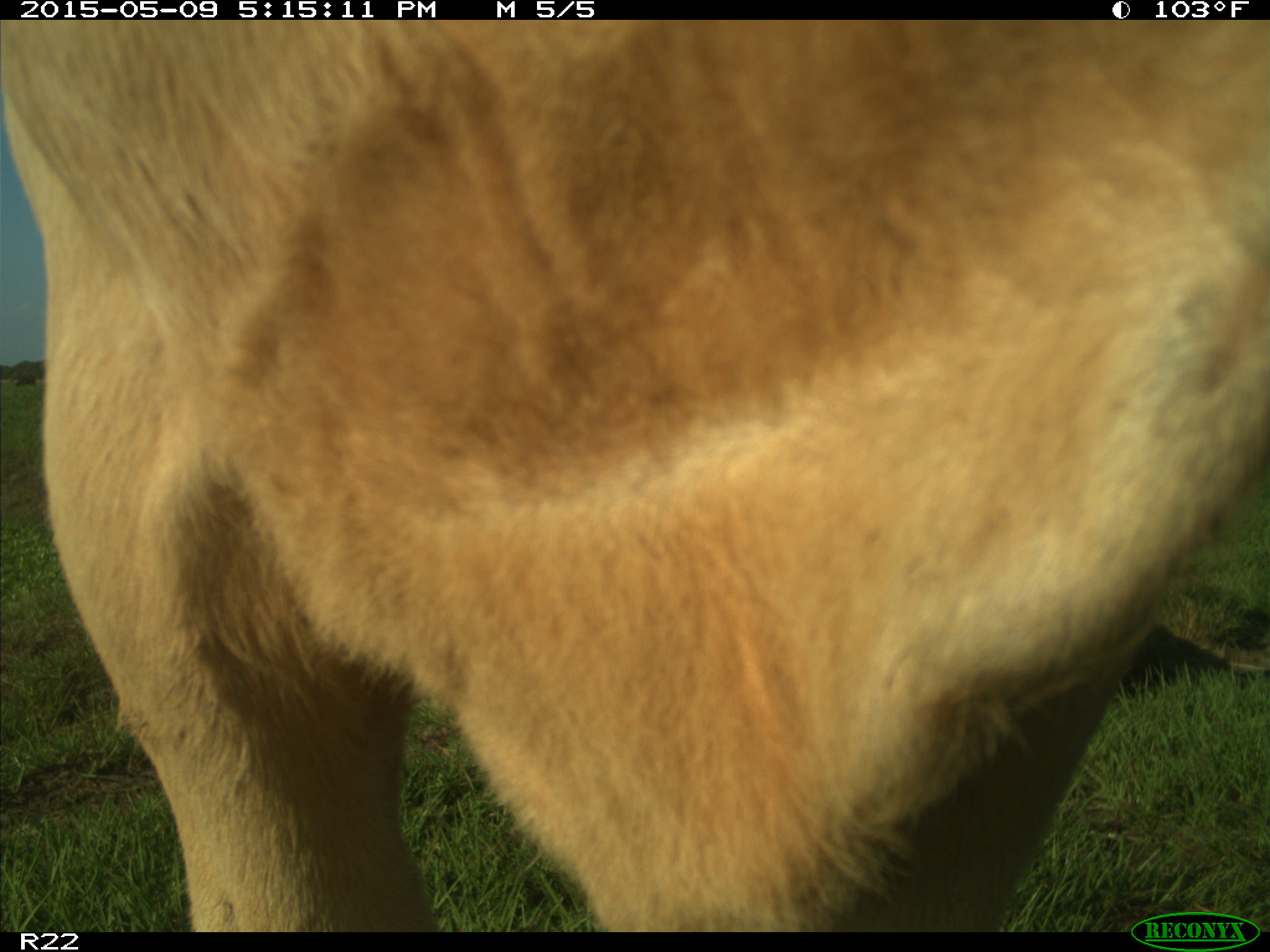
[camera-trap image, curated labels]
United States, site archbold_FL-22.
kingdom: Animalia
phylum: Chordata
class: Mammalia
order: Artiodactyla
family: Bovidae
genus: Bos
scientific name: Bos taurus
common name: domestic cow